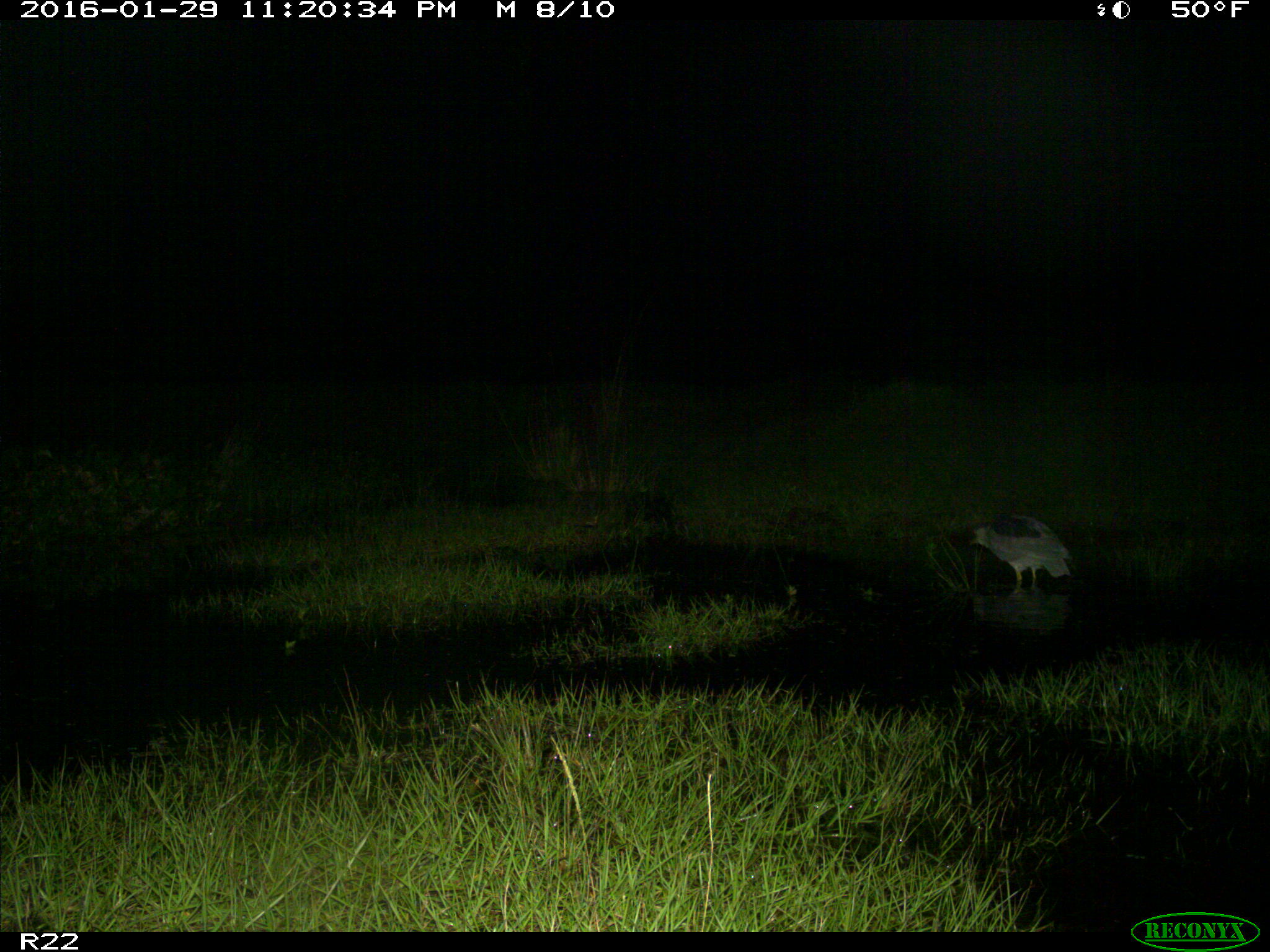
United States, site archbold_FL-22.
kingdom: Animalia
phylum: Chordata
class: Aves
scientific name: Aves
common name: birds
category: unidentified bird